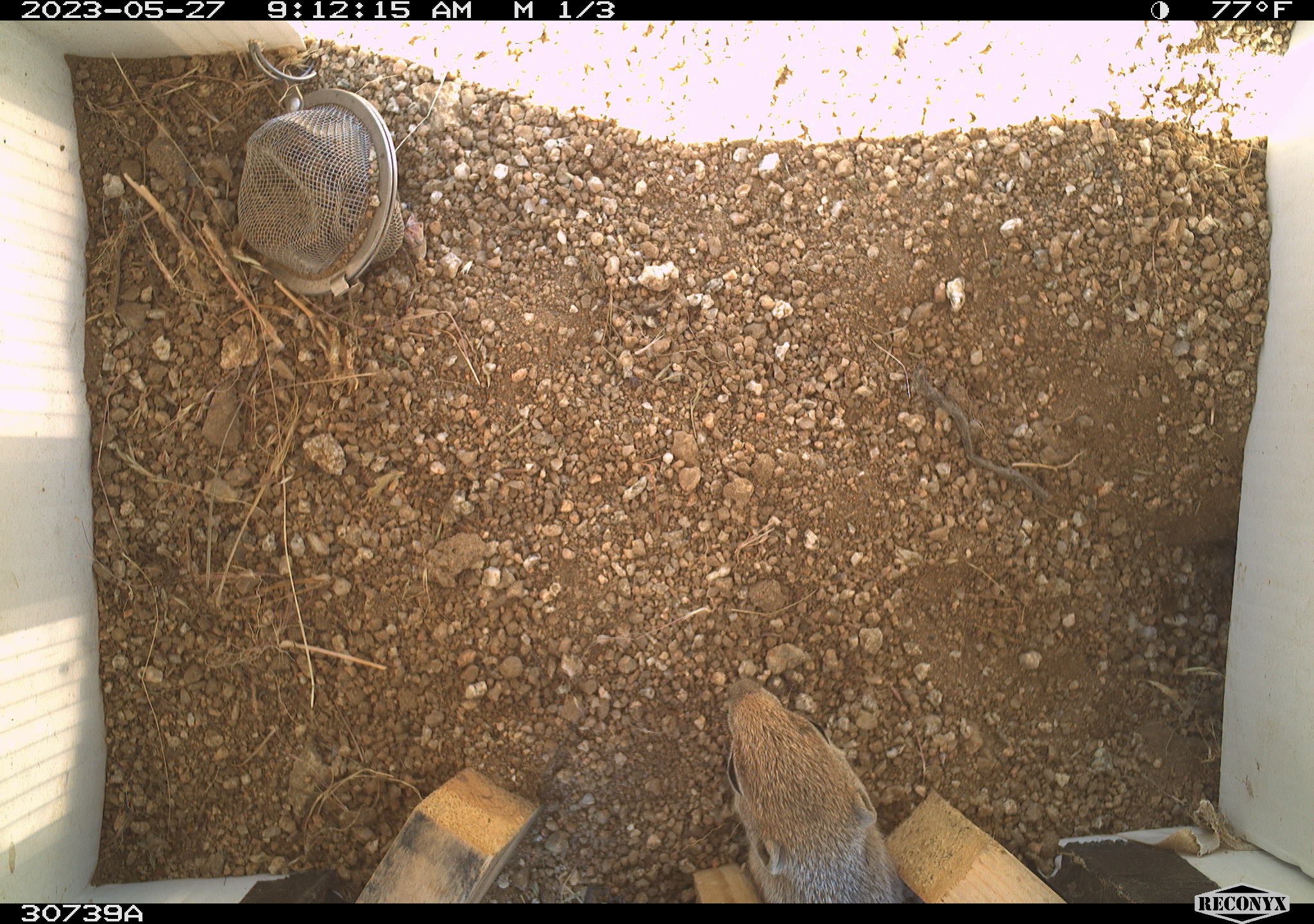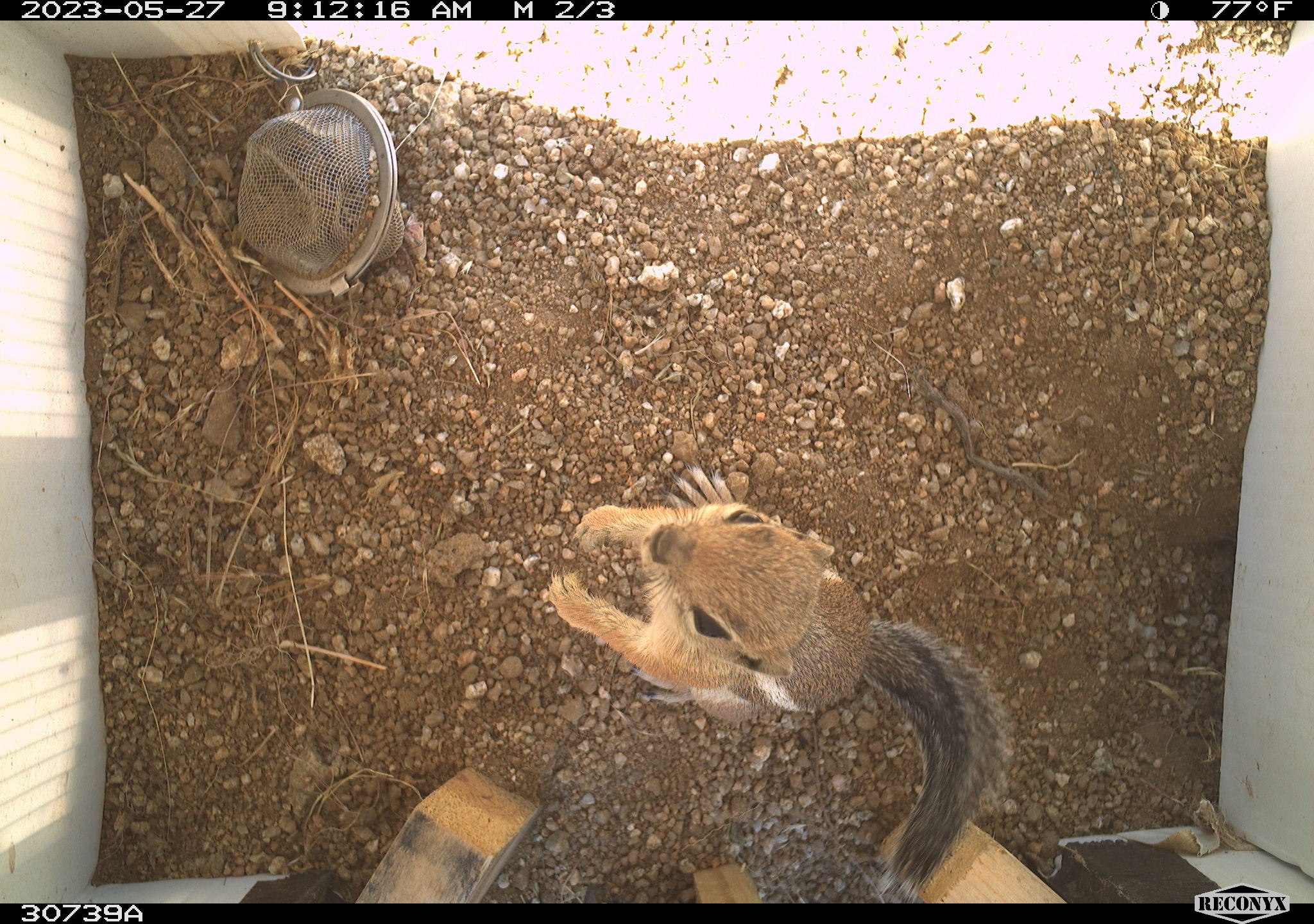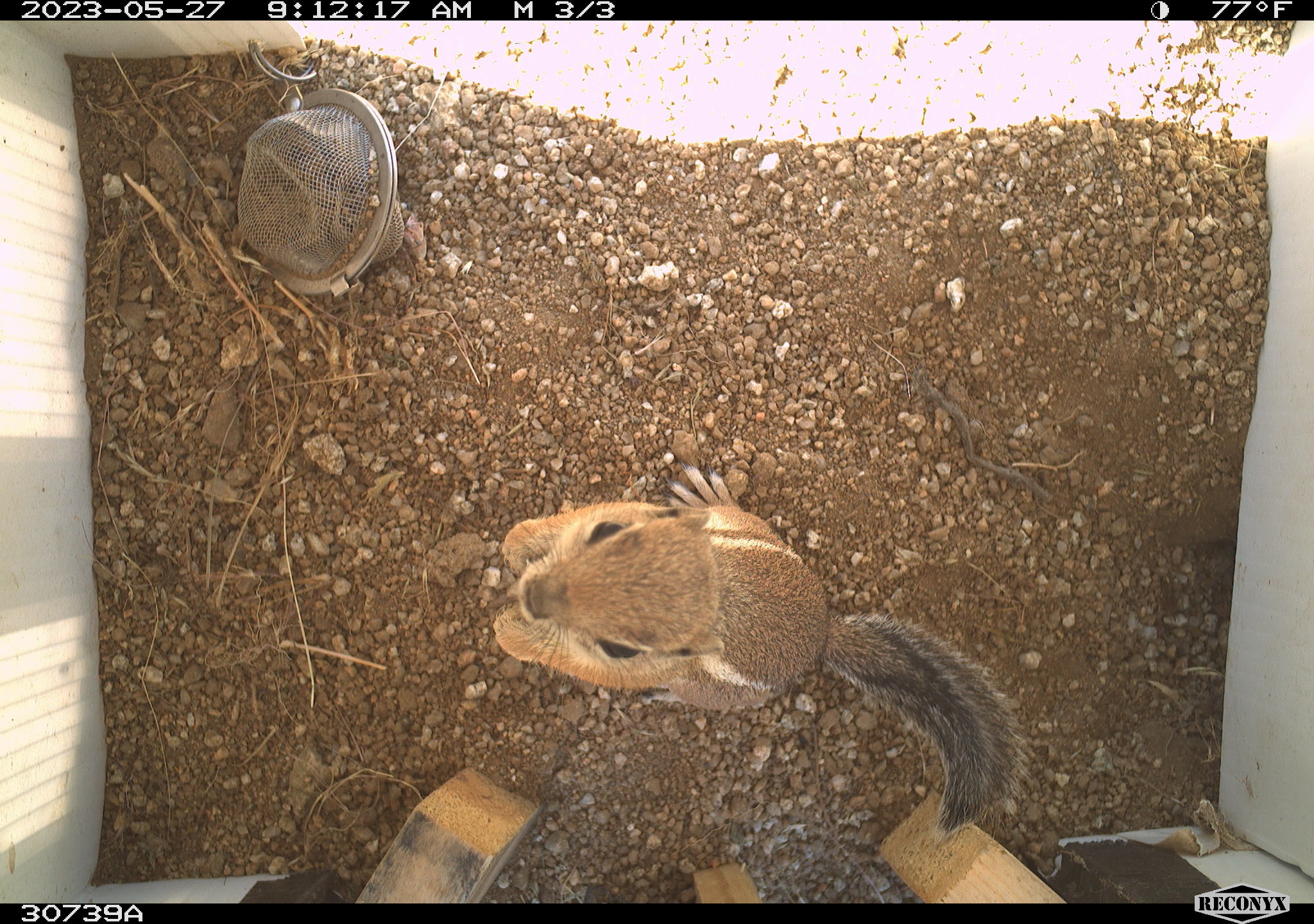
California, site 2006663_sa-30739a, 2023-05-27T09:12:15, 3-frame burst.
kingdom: Animalia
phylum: Chordata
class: Mammalia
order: Rodentia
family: Sciuridae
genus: Ammospermophilus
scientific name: Ammospermophilus leucurus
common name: white-tailed antelope squirrel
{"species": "white-tailed antelope squirrel (Ammospermophilus leucurus)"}